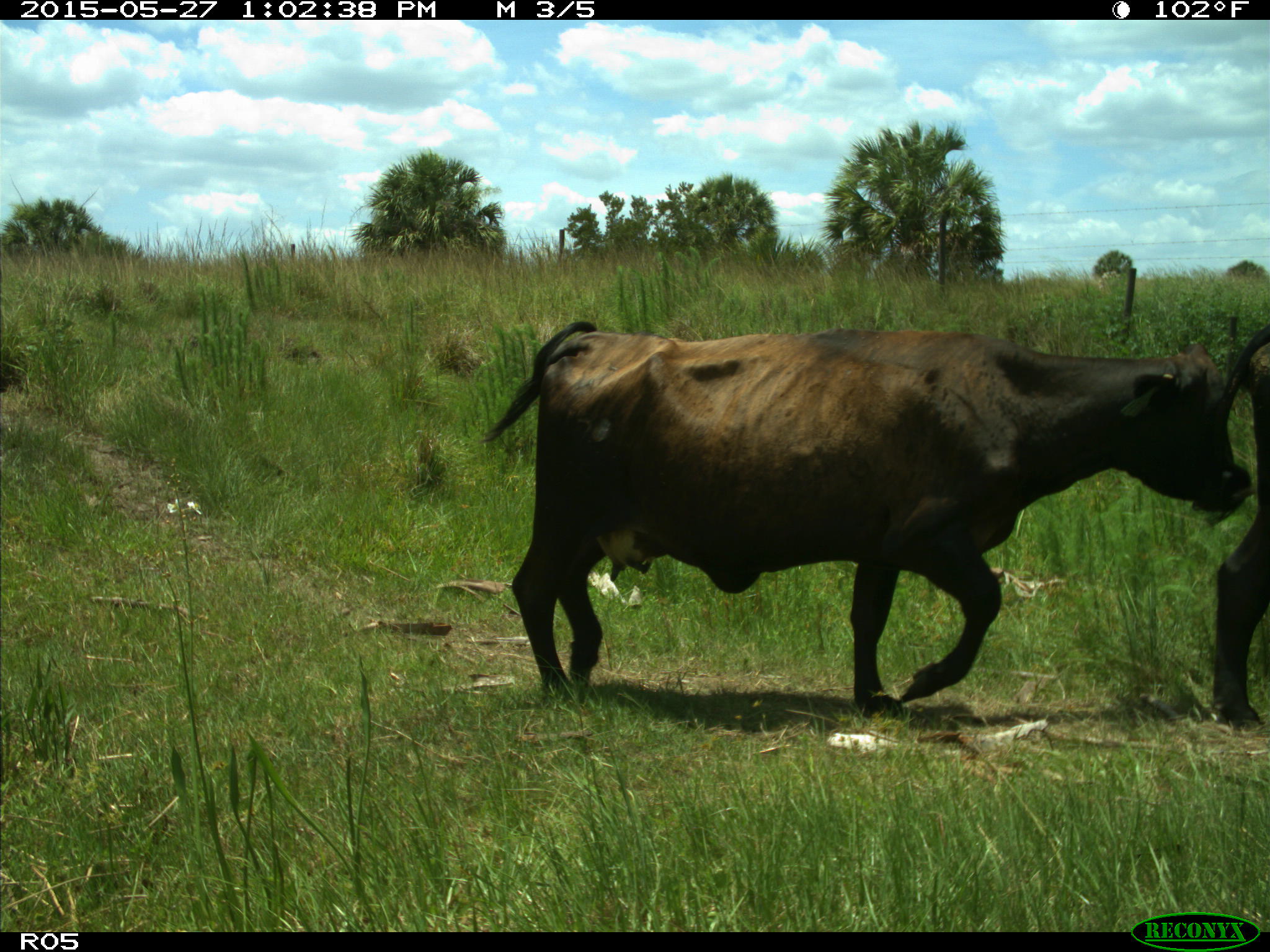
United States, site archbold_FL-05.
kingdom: Animalia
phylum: Chordata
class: Mammalia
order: Artiodactyla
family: Bovidae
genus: Bos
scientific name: Bos taurus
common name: domestic cow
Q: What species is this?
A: Bos taurus (domestic cow).